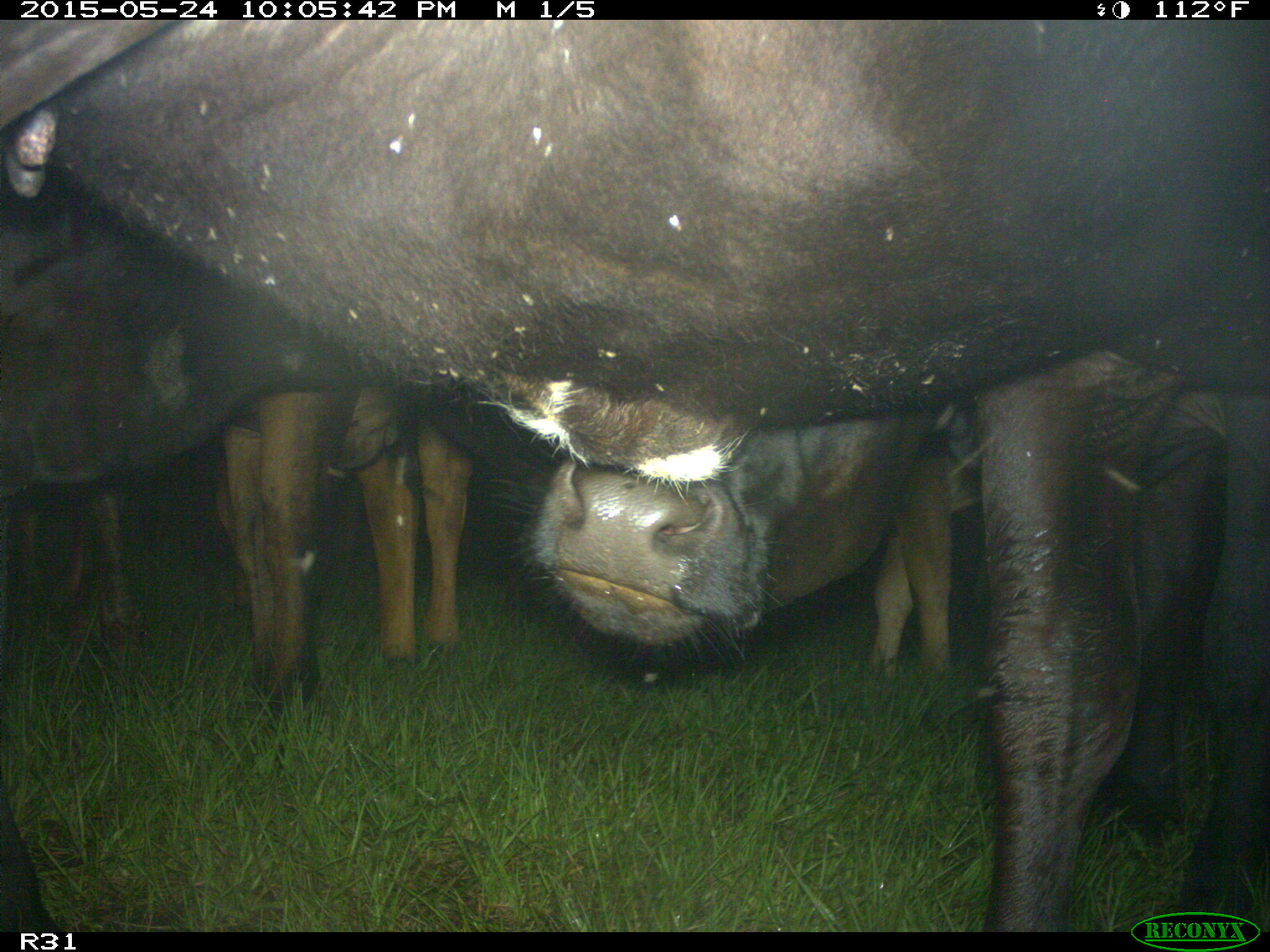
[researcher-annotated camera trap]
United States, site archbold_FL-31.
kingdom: Animalia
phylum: Chordata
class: Mammalia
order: Artiodactyla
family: Bovidae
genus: Bos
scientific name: Bos taurus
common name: domestic cow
Bos taurus (domestic cow).